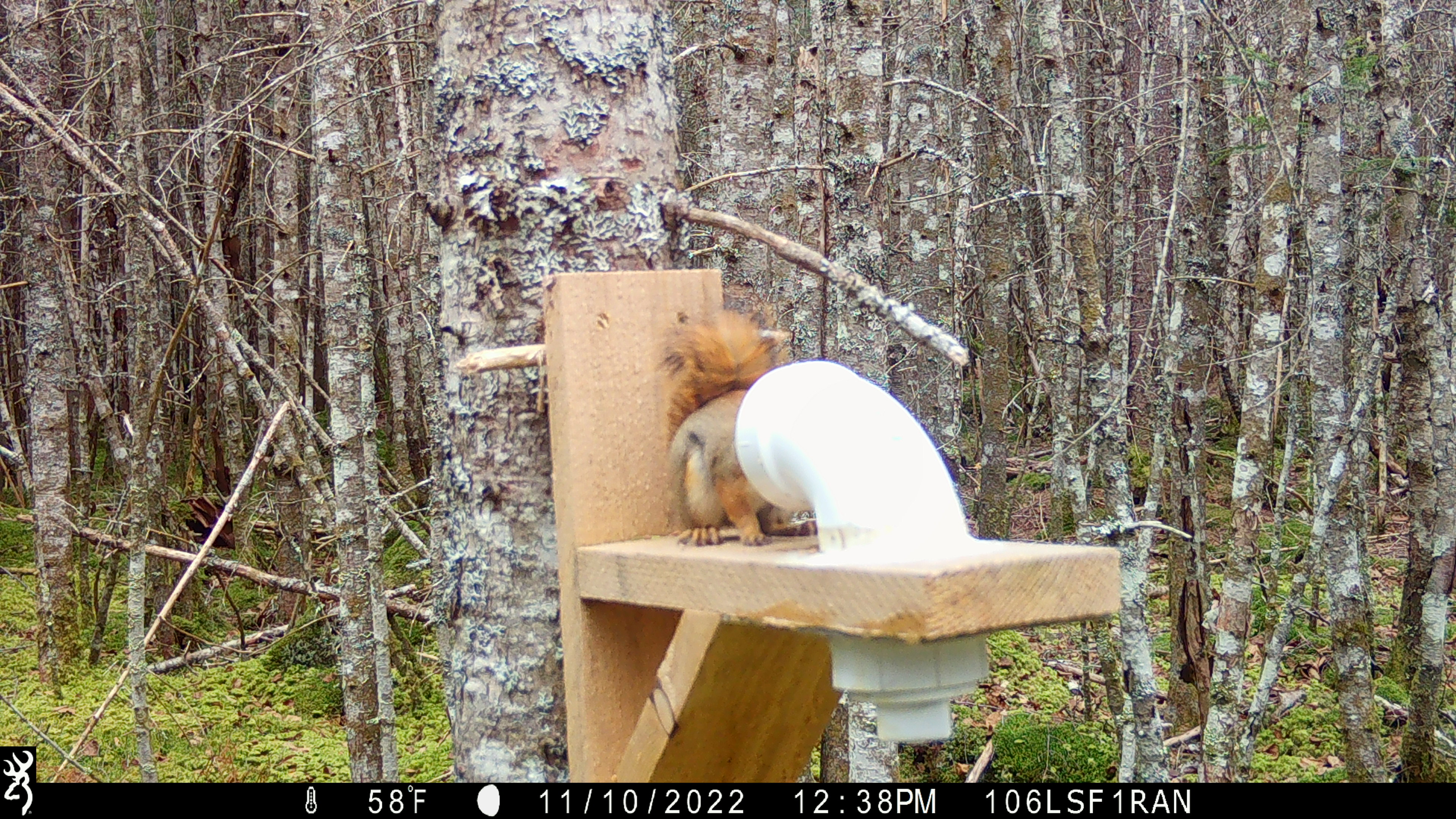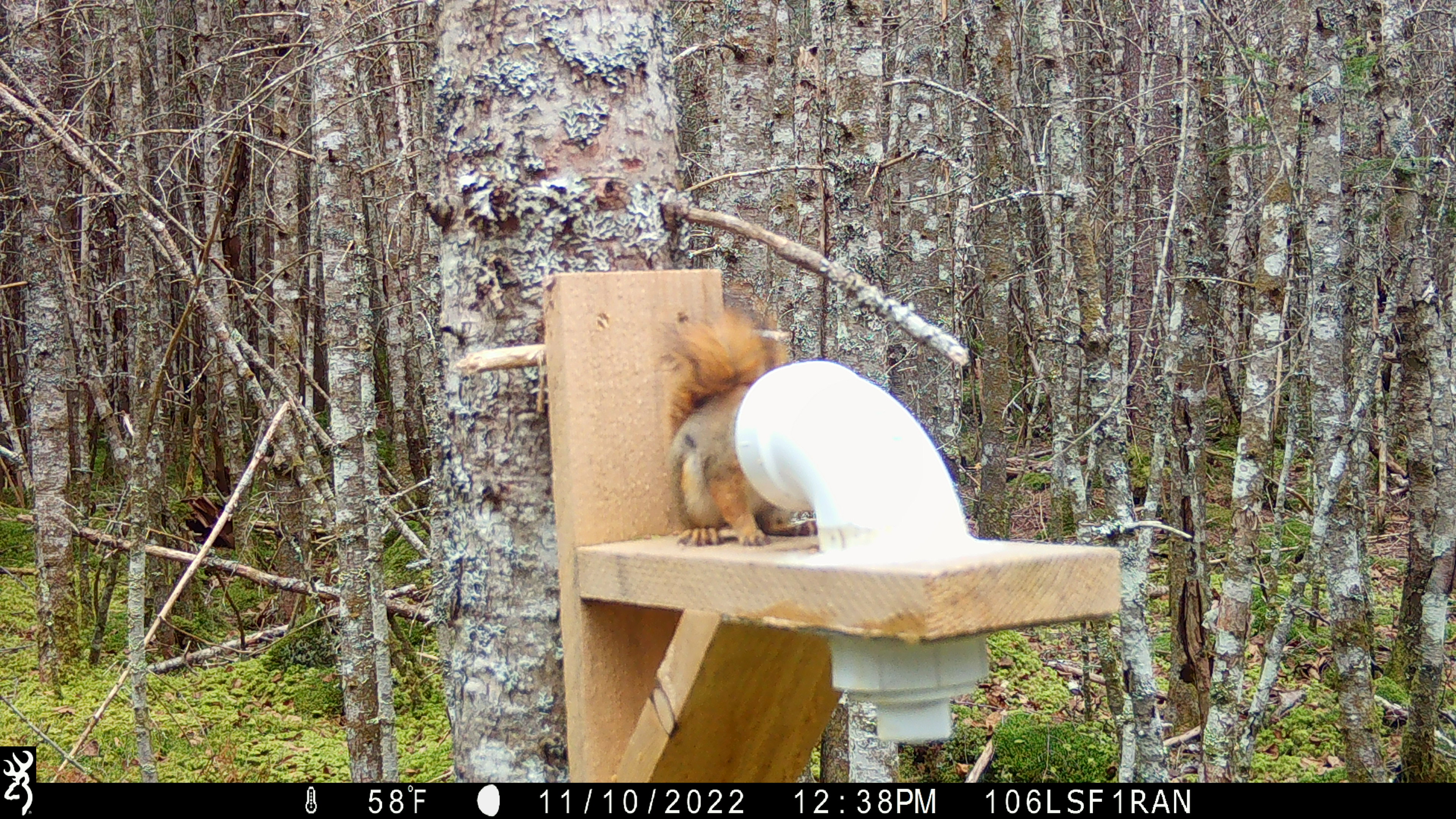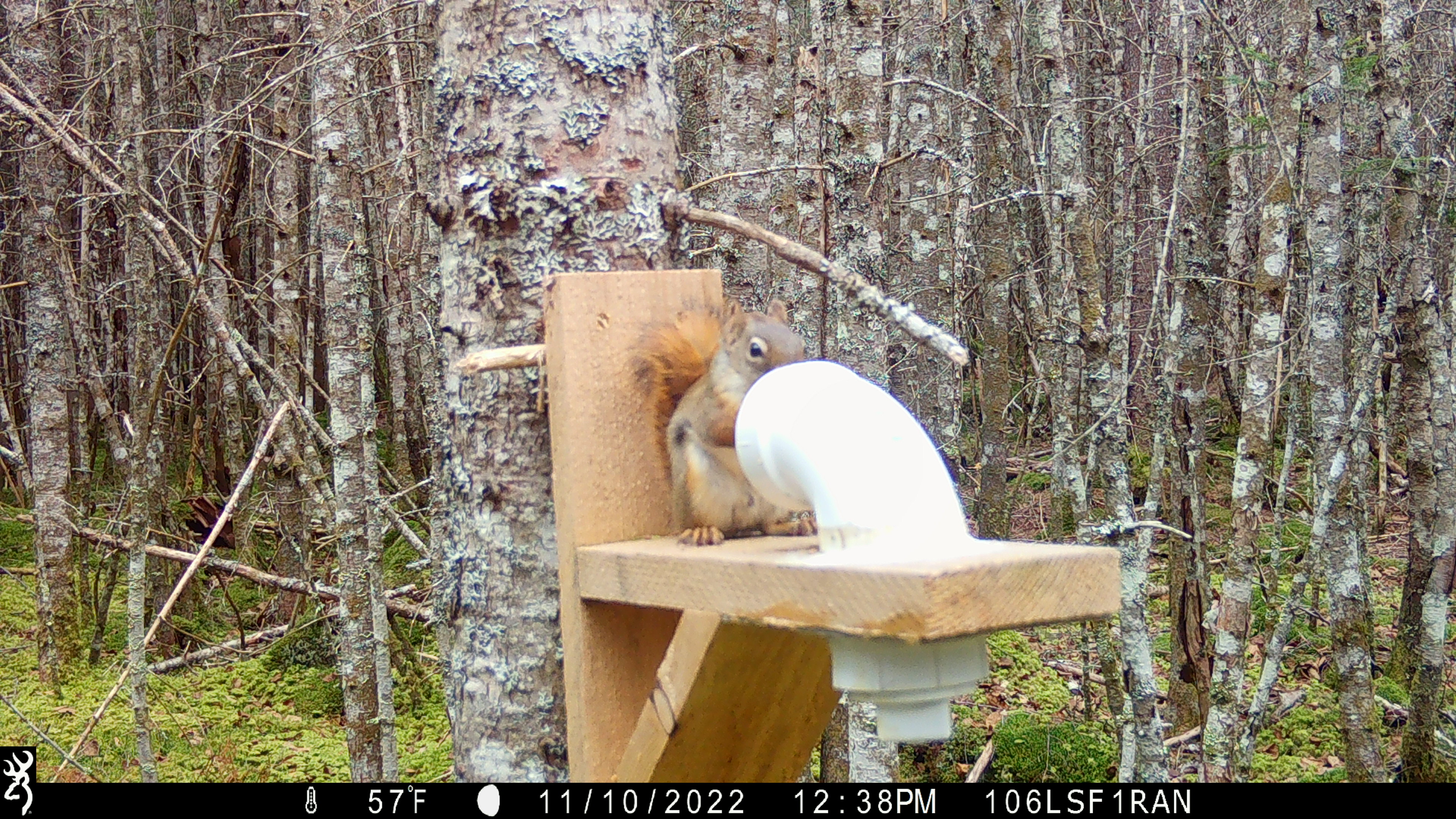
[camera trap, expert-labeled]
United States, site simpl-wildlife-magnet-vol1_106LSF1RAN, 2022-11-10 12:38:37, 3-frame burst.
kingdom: Animalia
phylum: Chordata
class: Mammalia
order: Rodentia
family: Sciuridae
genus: Tamiasciurus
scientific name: Tamiasciurus hudsonicus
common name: red squirrel